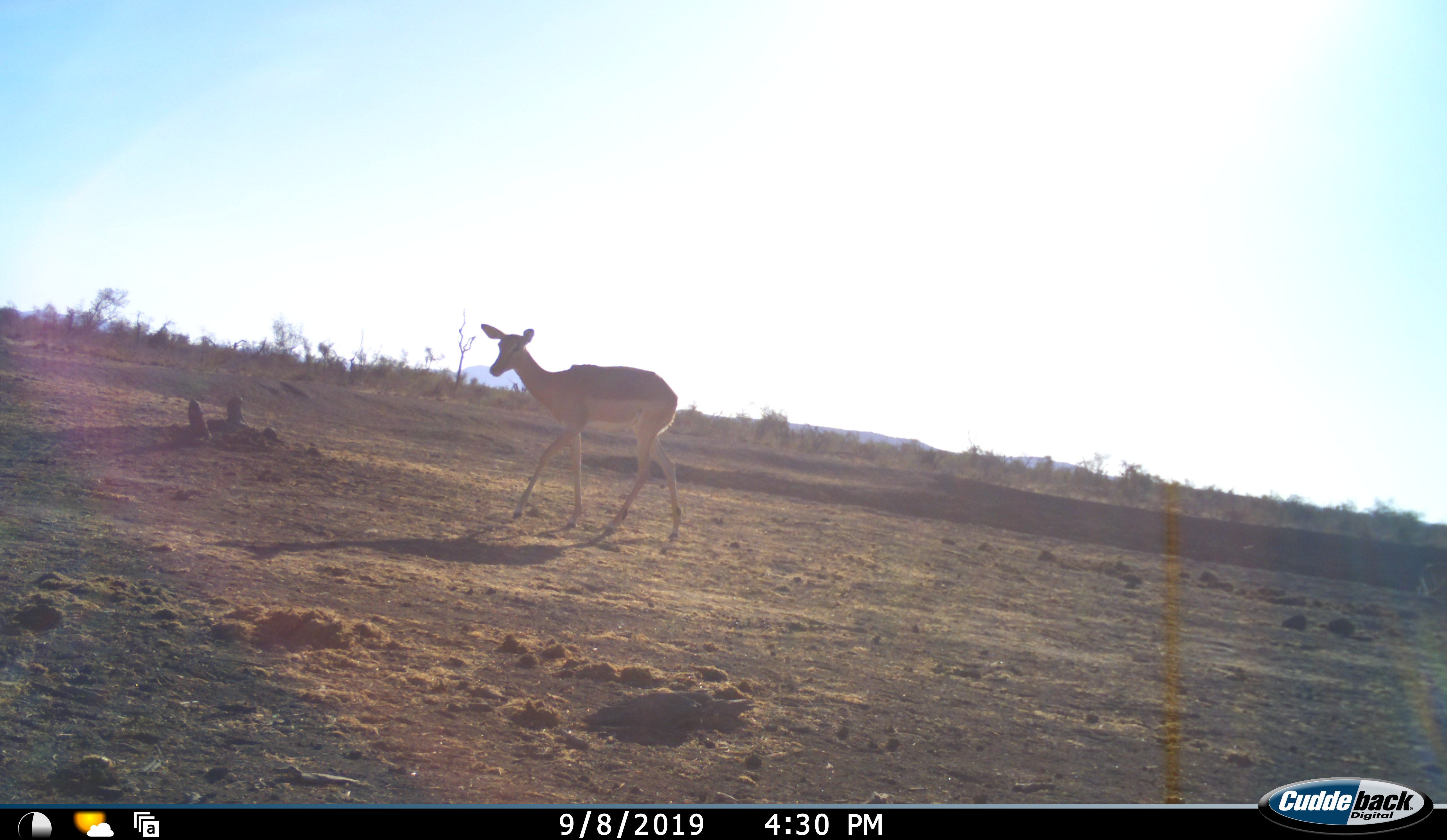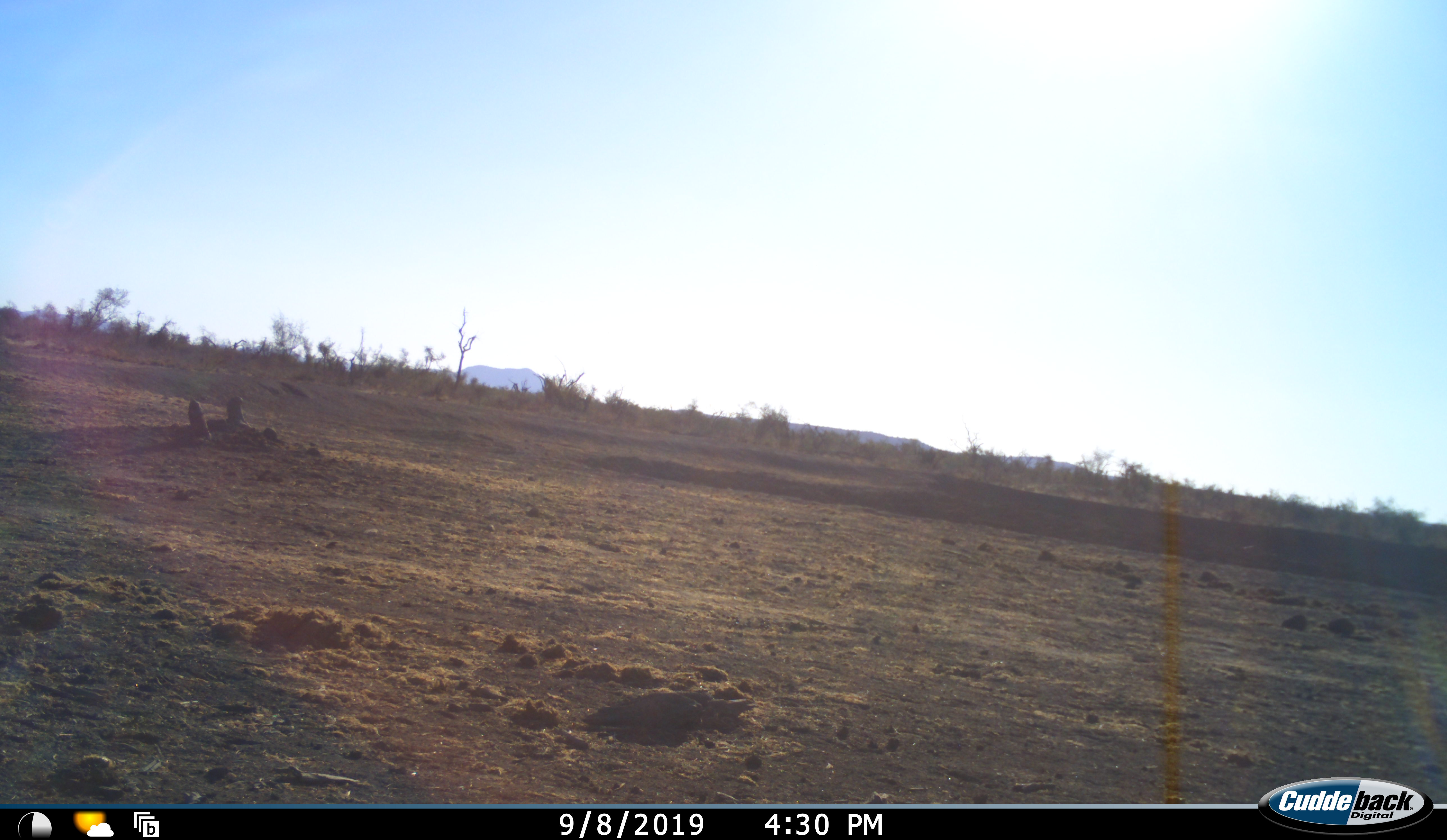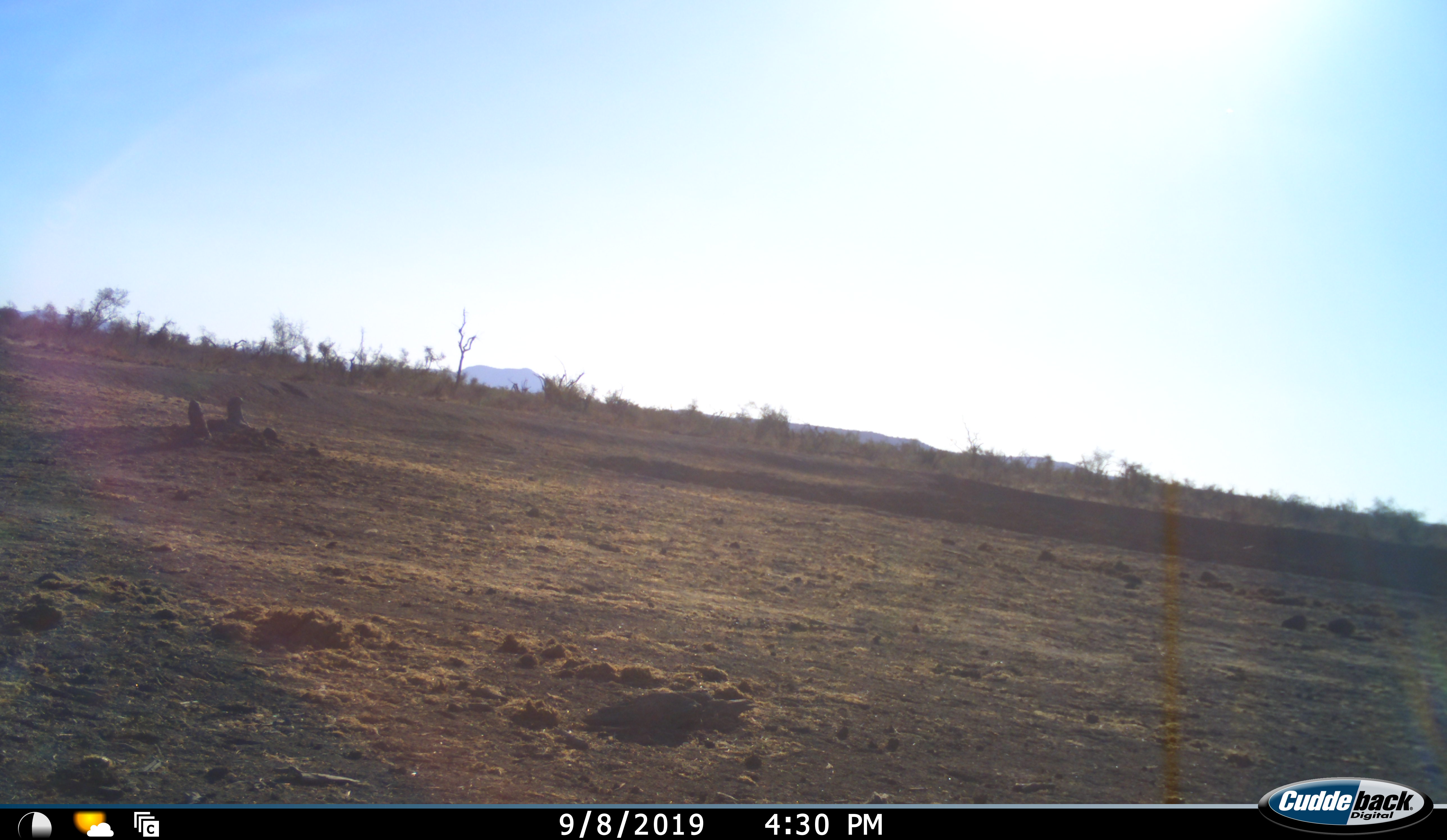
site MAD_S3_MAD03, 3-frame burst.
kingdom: Animalia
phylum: Chordata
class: Mammalia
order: Artiodactyla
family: Bovidae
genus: Aepyceros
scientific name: Aepyceros melampus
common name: impala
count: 1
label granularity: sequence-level